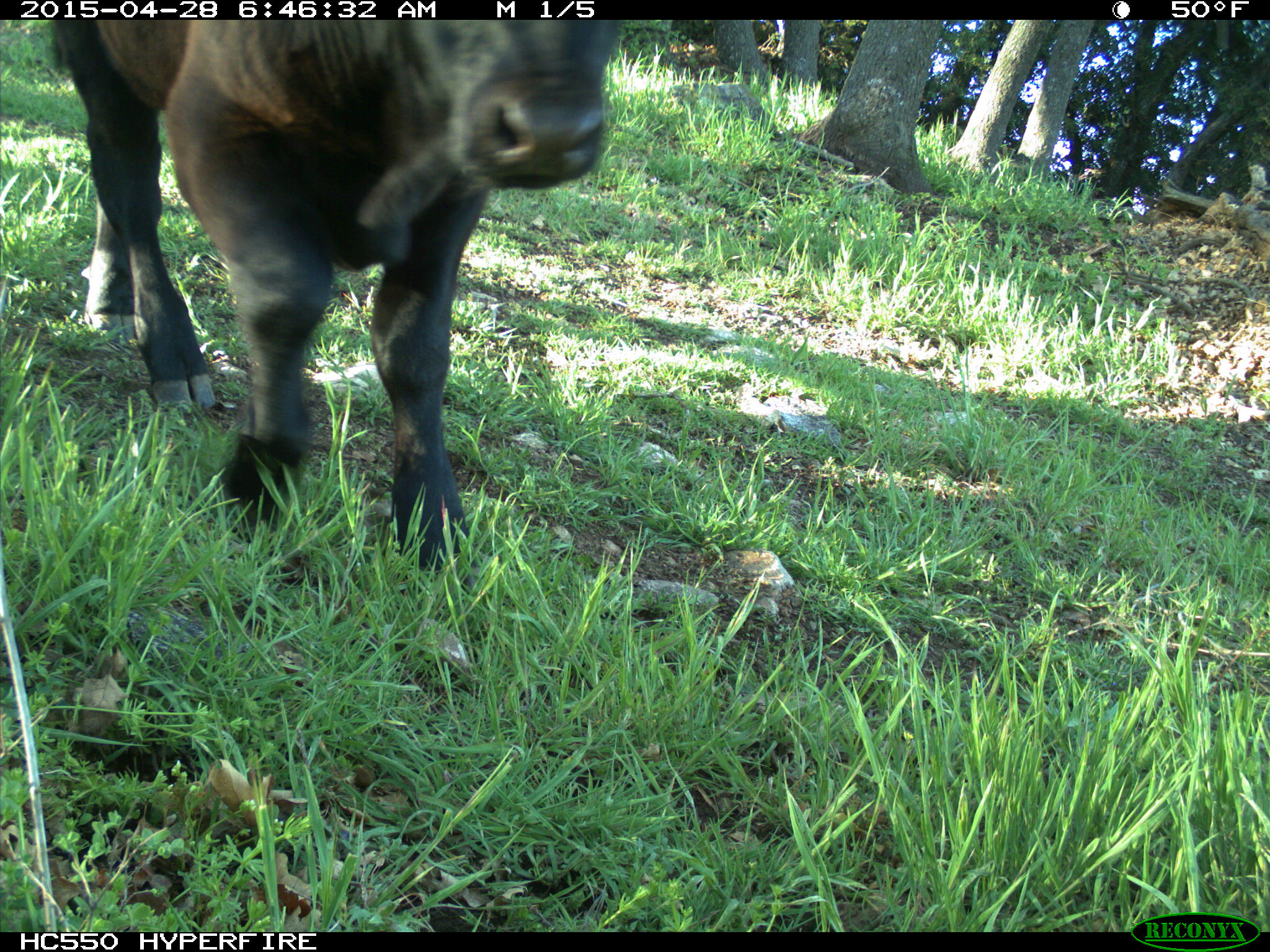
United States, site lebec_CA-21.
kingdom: Animalia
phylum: Chordata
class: Mammalia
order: Artiodactyla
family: Bovidae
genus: Bos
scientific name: Bos taurus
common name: domestic cow